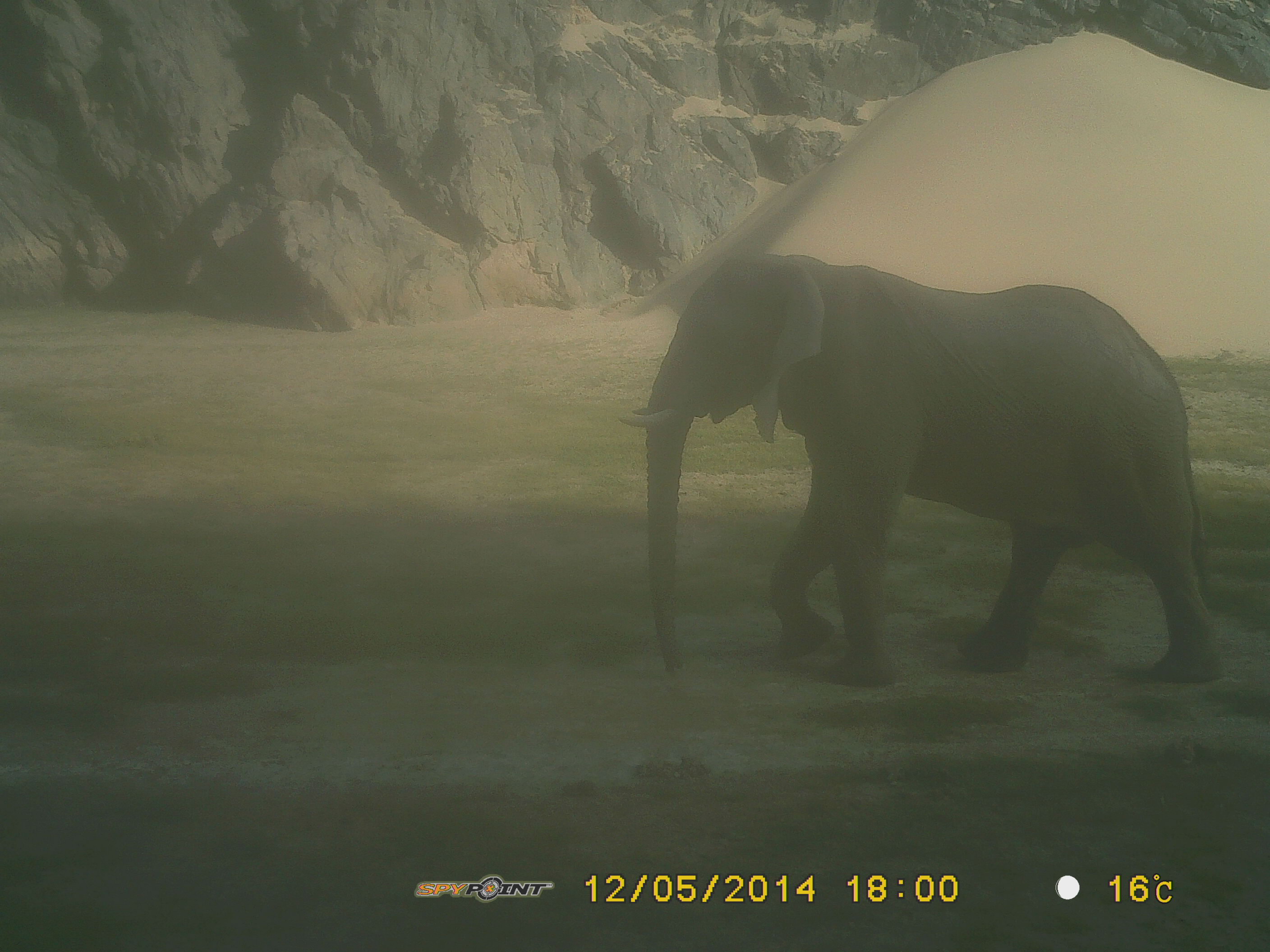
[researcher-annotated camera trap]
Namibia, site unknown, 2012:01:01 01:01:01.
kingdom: Animalia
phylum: Chordata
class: Mammalia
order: Proboscidea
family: Elephantidae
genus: Loxodonta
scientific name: Loxodonta africana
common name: african elephant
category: loxodanta africana